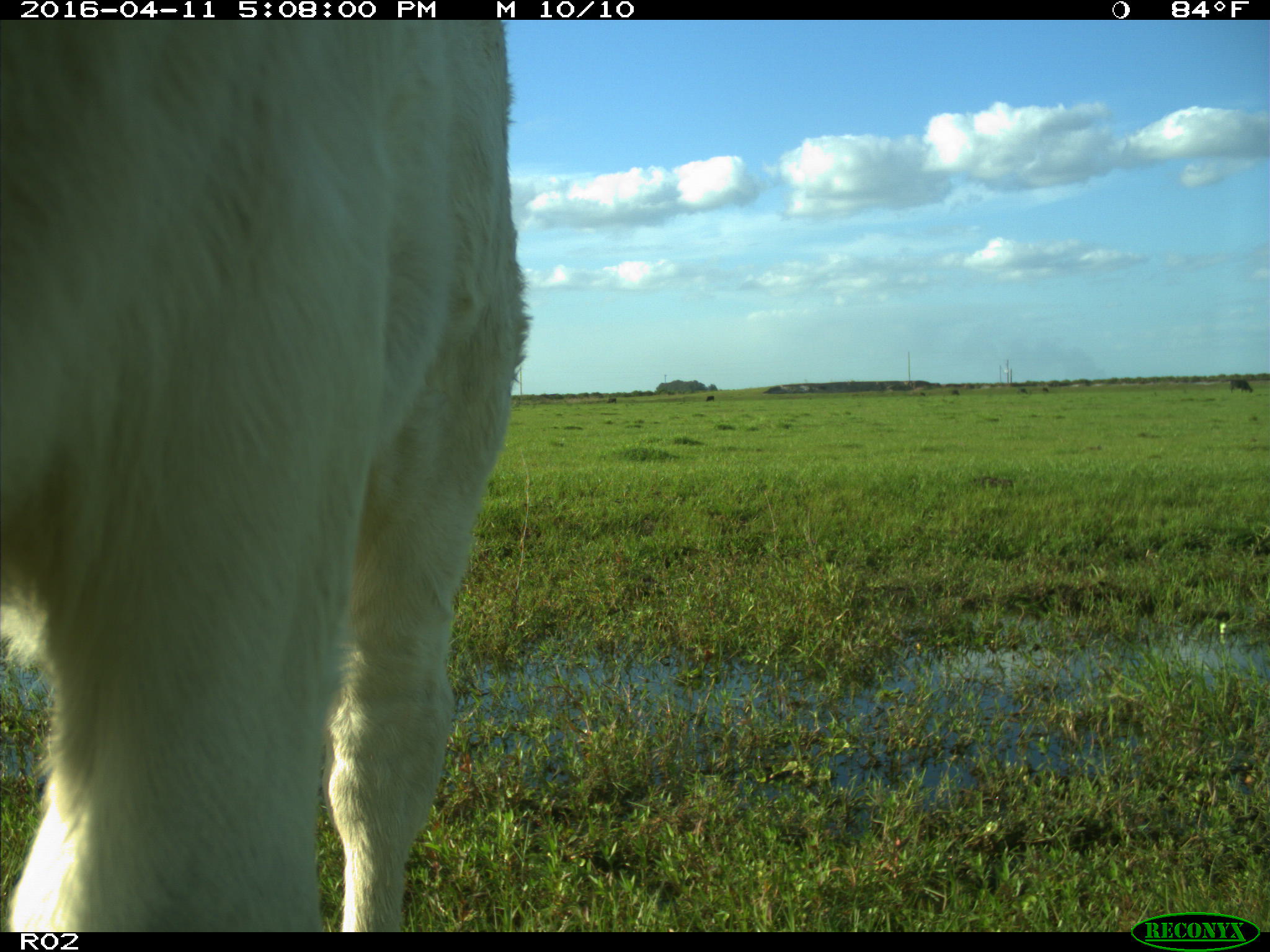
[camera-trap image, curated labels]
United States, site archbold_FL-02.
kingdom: Animalia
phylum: Chordata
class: Mammalia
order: Artiodactyla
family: Bovidae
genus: Bos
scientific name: Bos taurus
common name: domestic cow